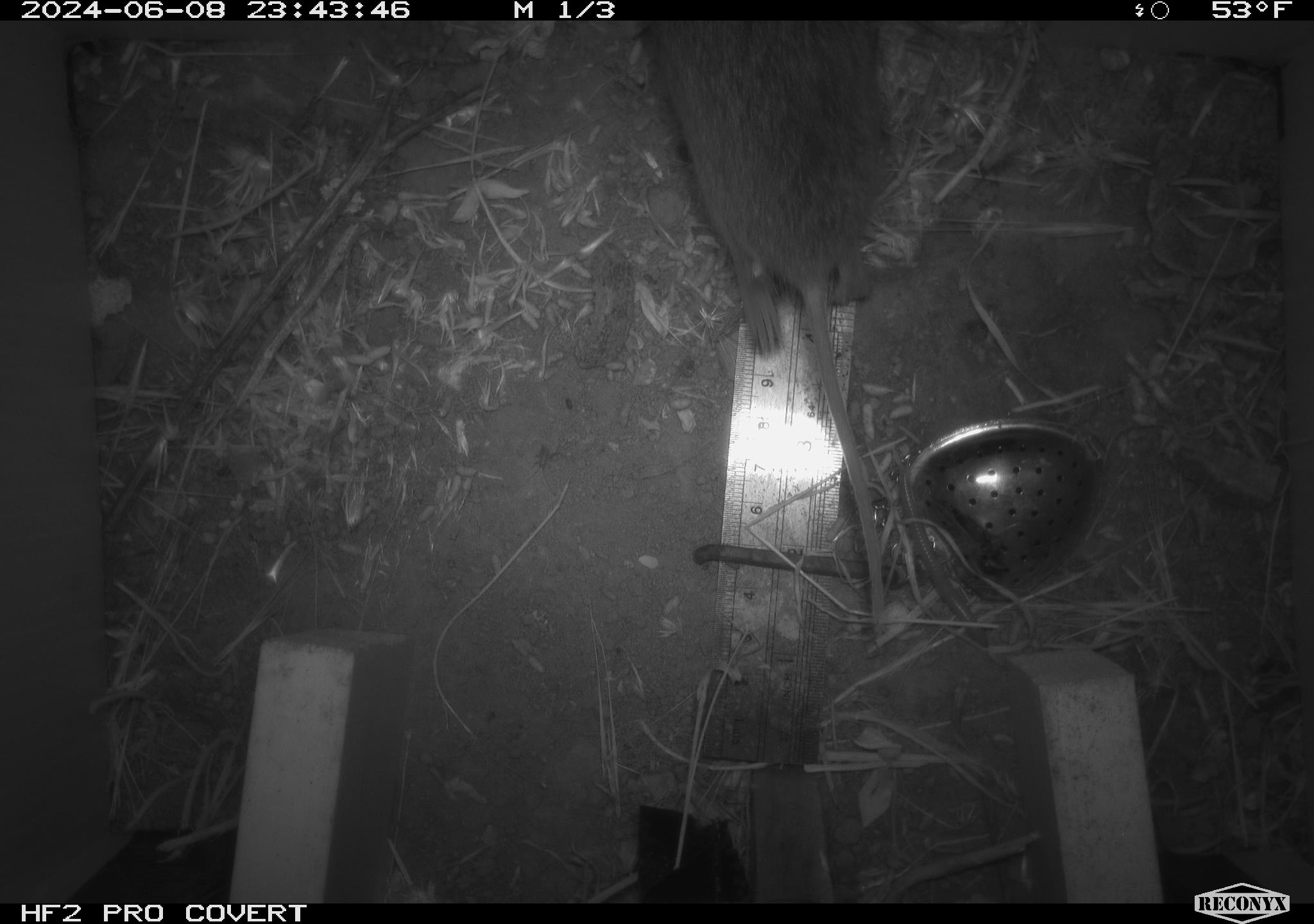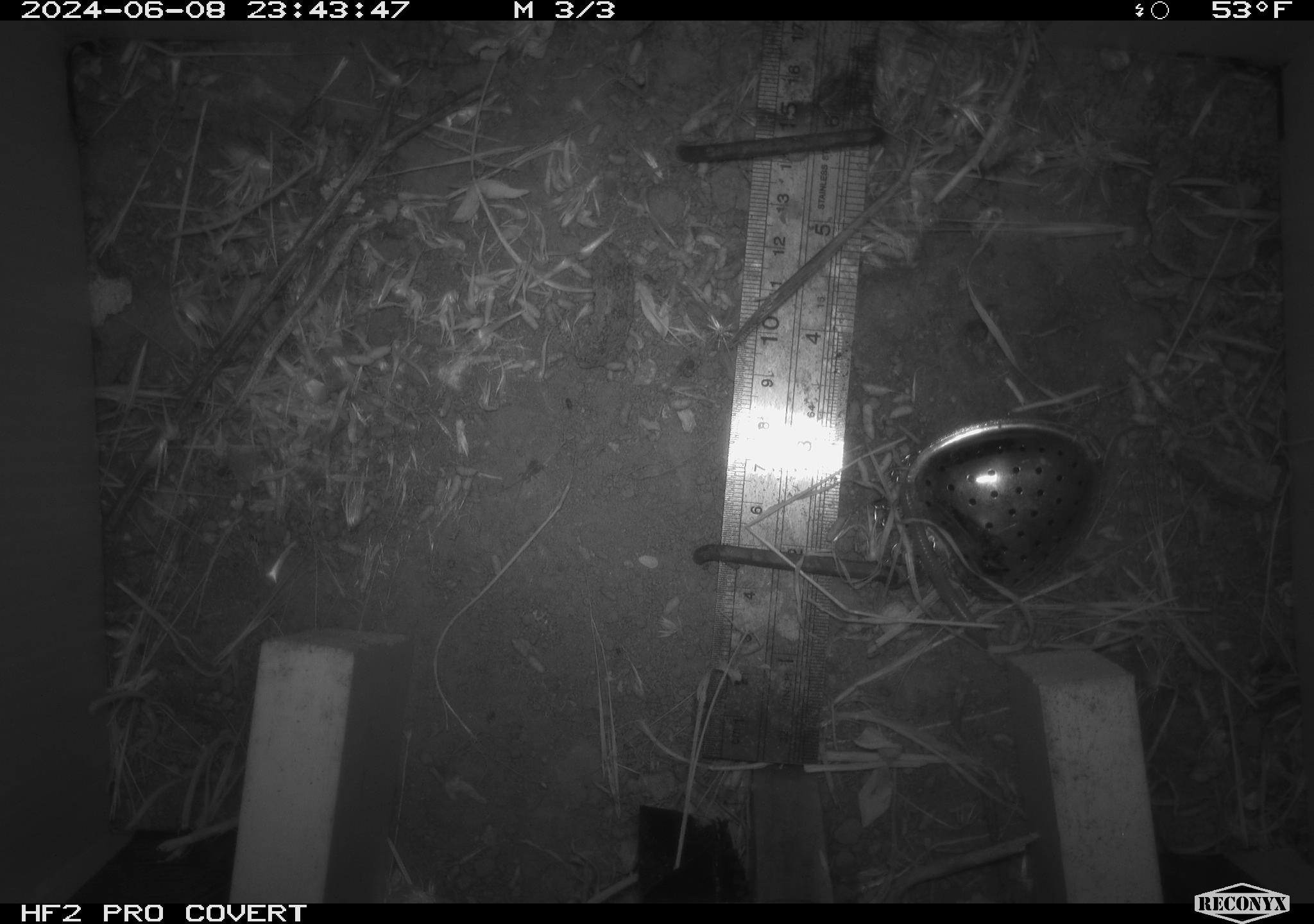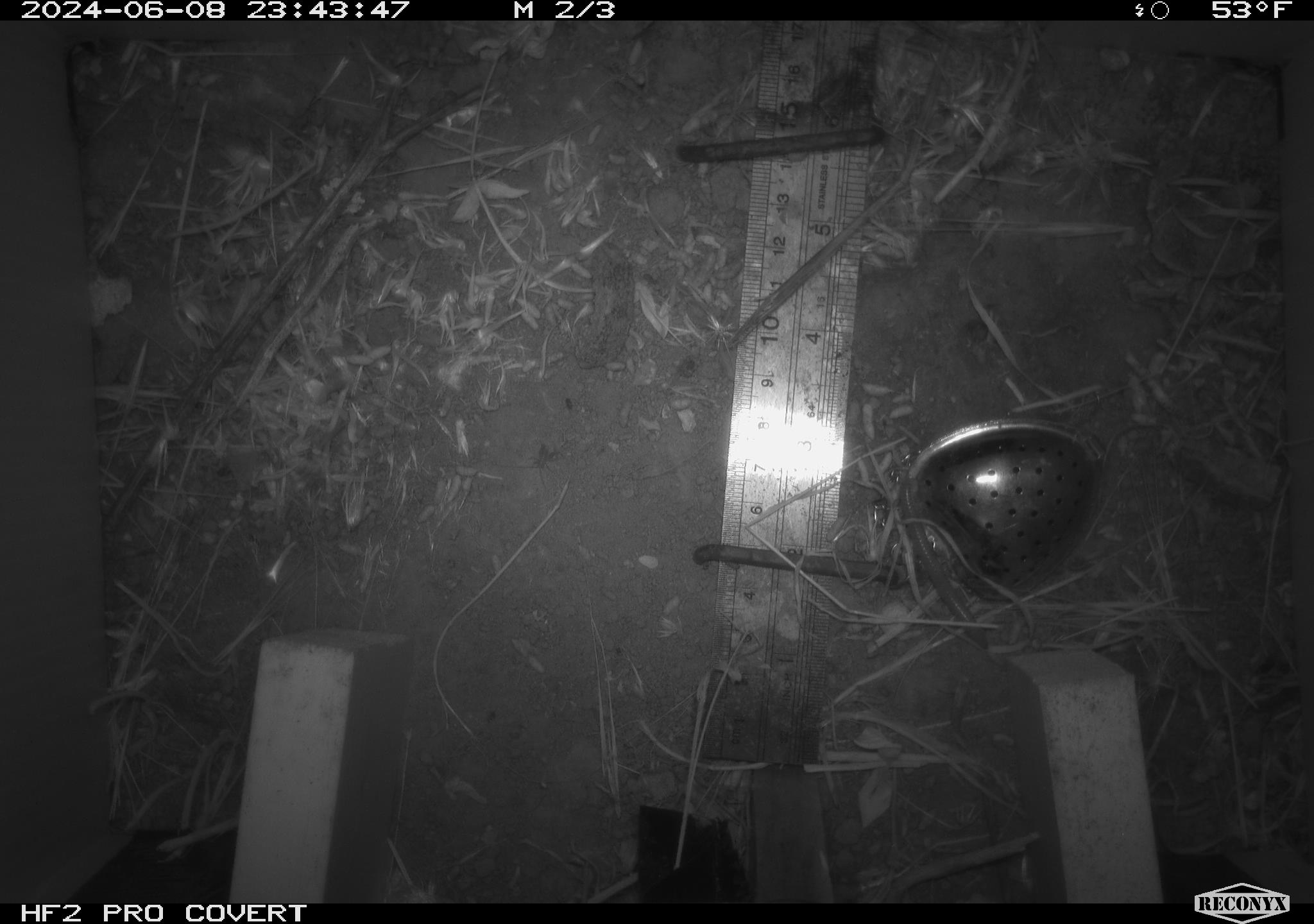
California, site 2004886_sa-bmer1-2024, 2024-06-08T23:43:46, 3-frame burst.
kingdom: Animalia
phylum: Chordata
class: Mammalia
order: Rodentia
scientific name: Rodentia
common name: woodrat or rat or mouse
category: woodrat or rat or mouse species